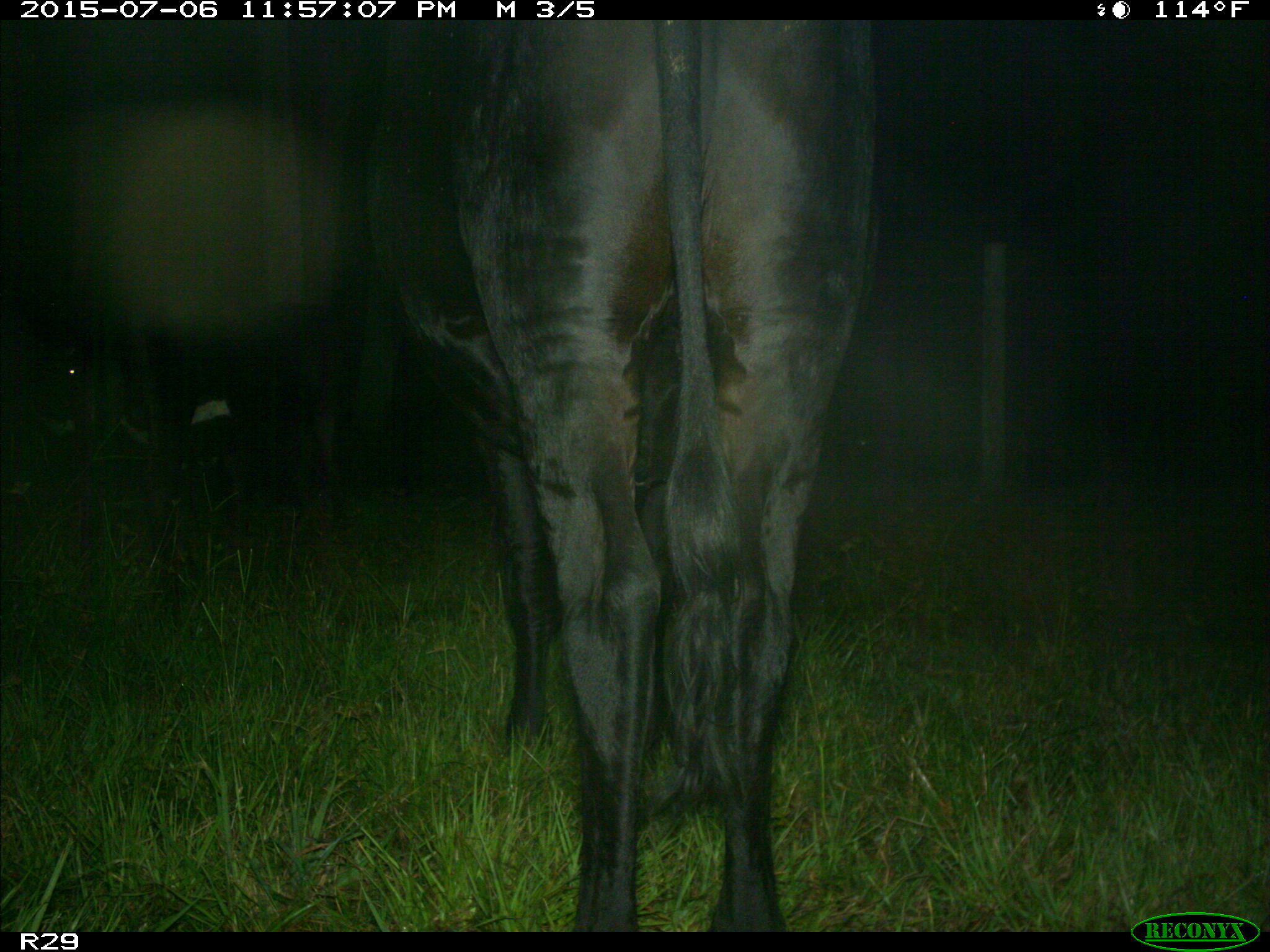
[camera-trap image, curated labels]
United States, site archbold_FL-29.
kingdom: Animalia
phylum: Chordata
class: Mammalia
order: Artiodactyla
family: Bovidae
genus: Bos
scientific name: Bos taurus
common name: domestic cow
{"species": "Bos taurus (domestic cow)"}